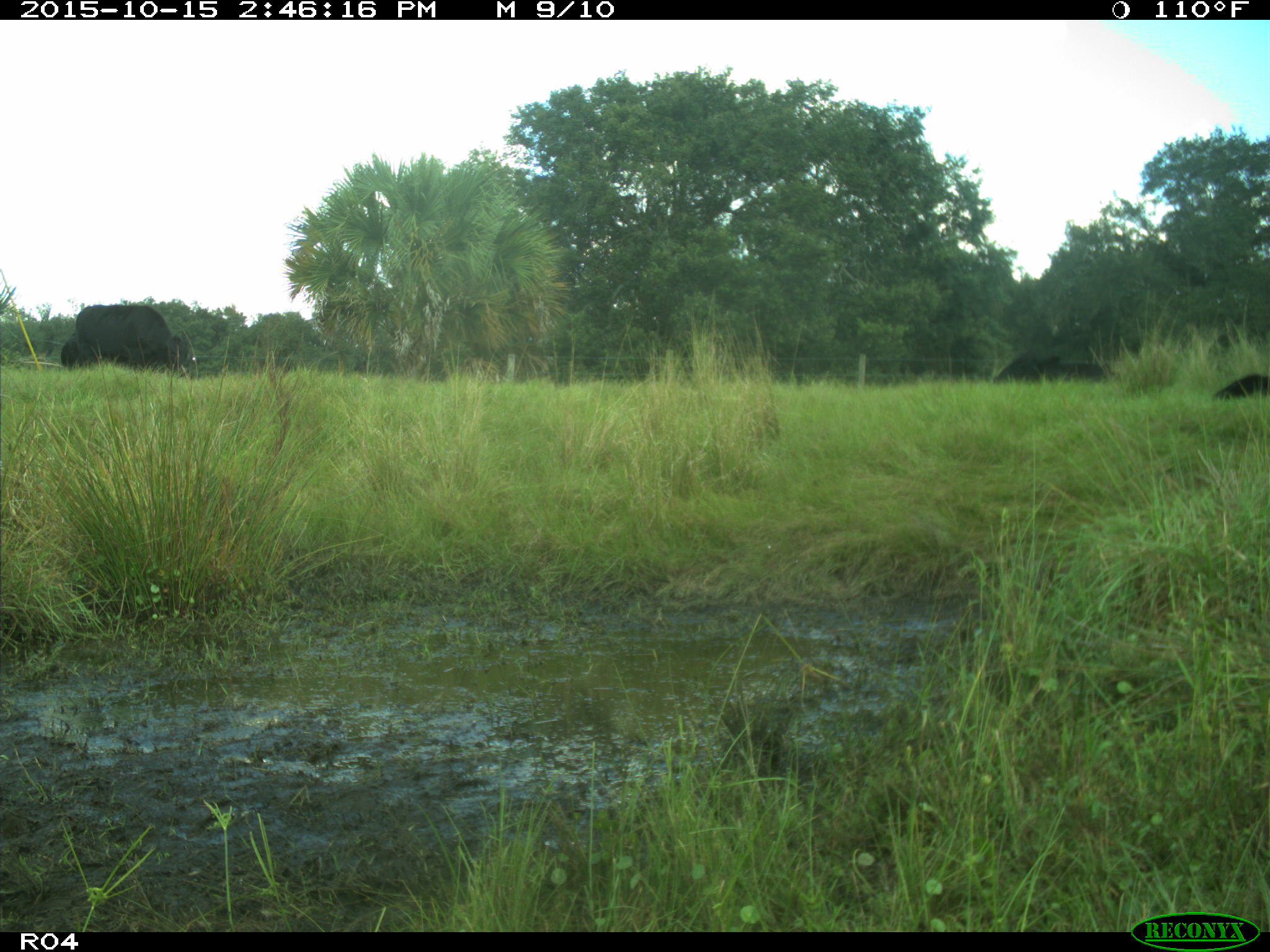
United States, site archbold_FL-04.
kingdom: Animalia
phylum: Chordata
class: Mammalia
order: Artiodactyla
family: Bovidae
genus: Bos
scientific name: Bos taurus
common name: domestic cow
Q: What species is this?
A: Bos taurus (domestic cow).